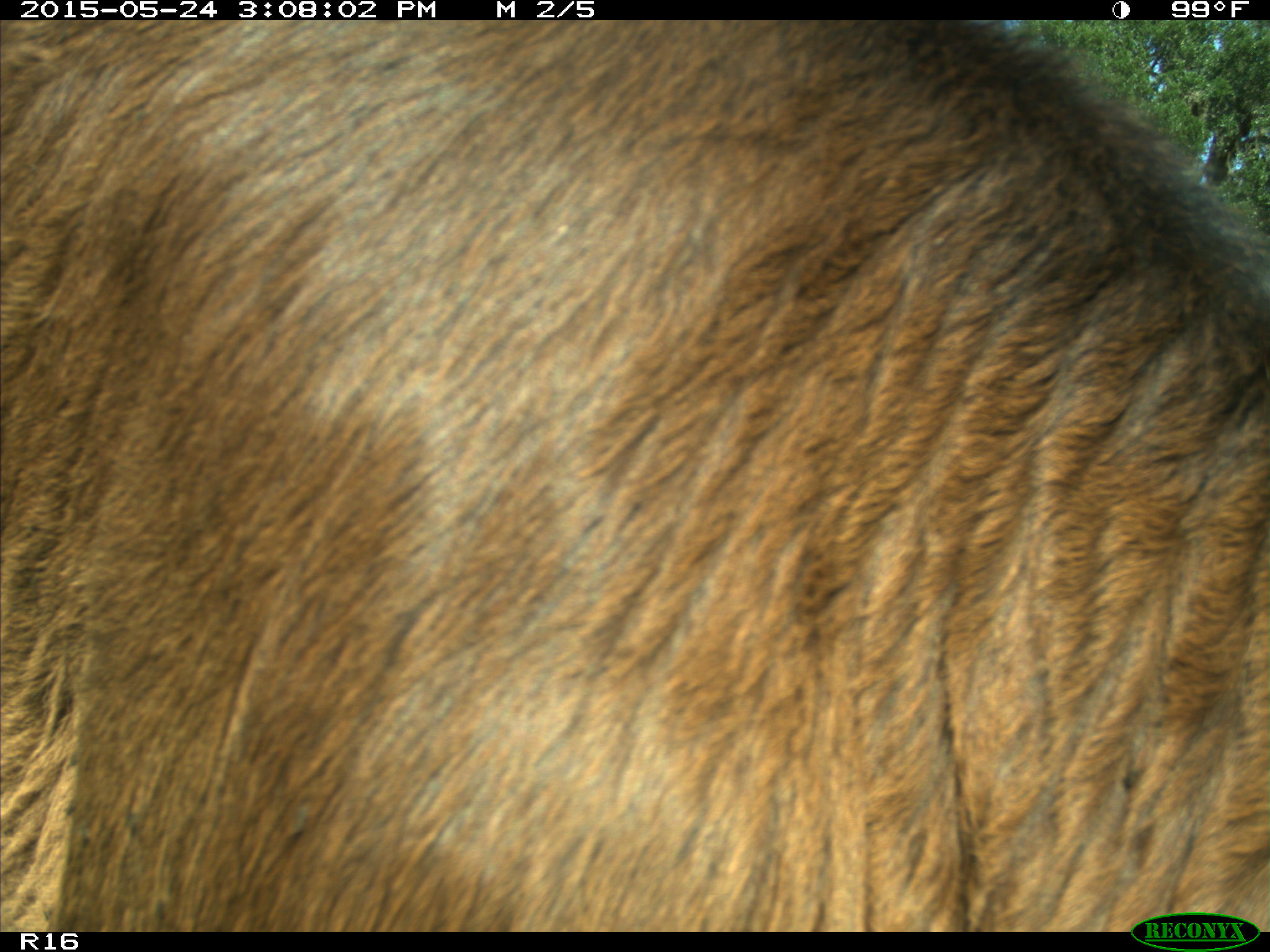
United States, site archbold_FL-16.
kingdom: Animalia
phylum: Chordata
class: Mammalia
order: Artiodactyla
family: Bovidae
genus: Bos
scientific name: Bos taurus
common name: domestic cow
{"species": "Bos taurus (domestic cow)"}